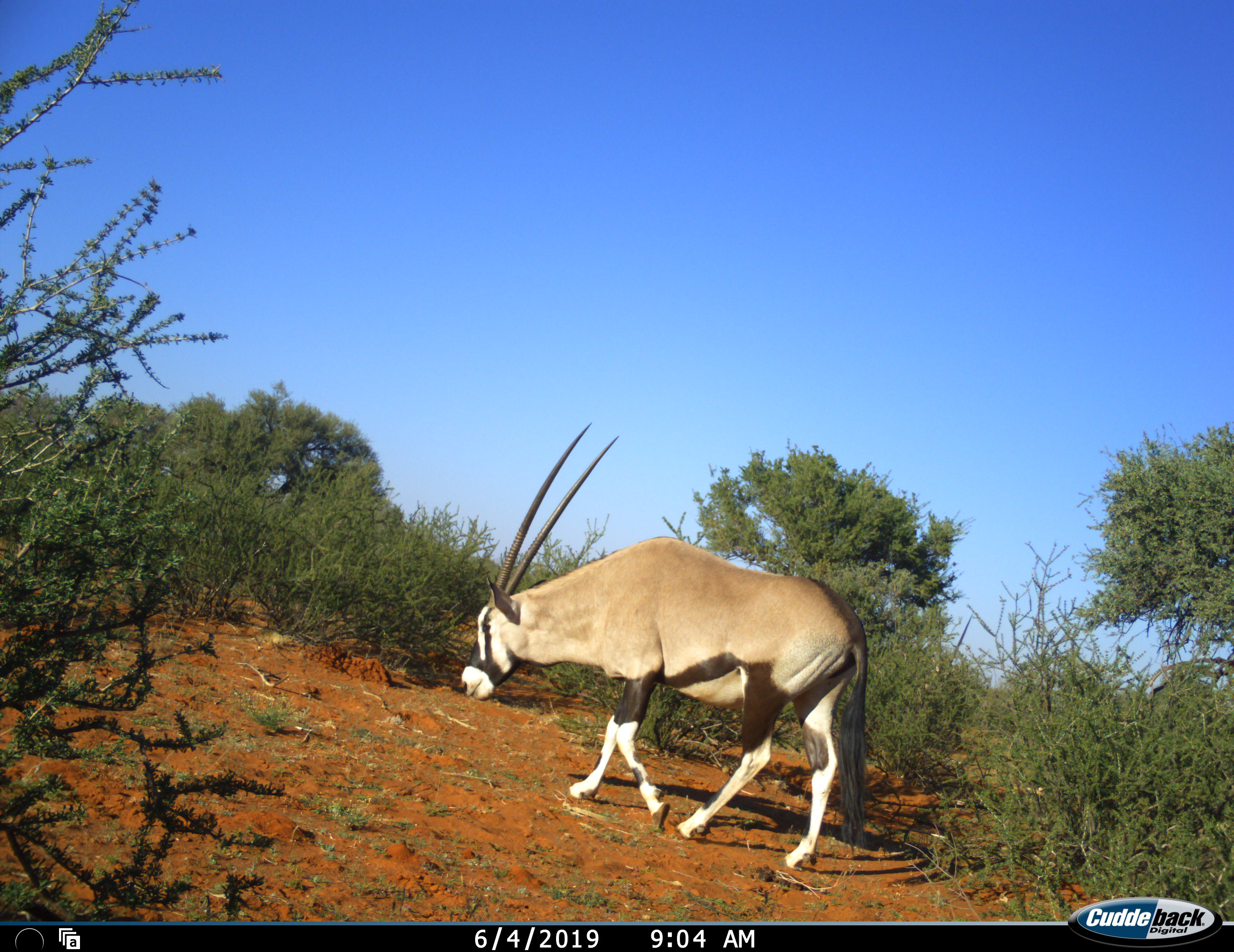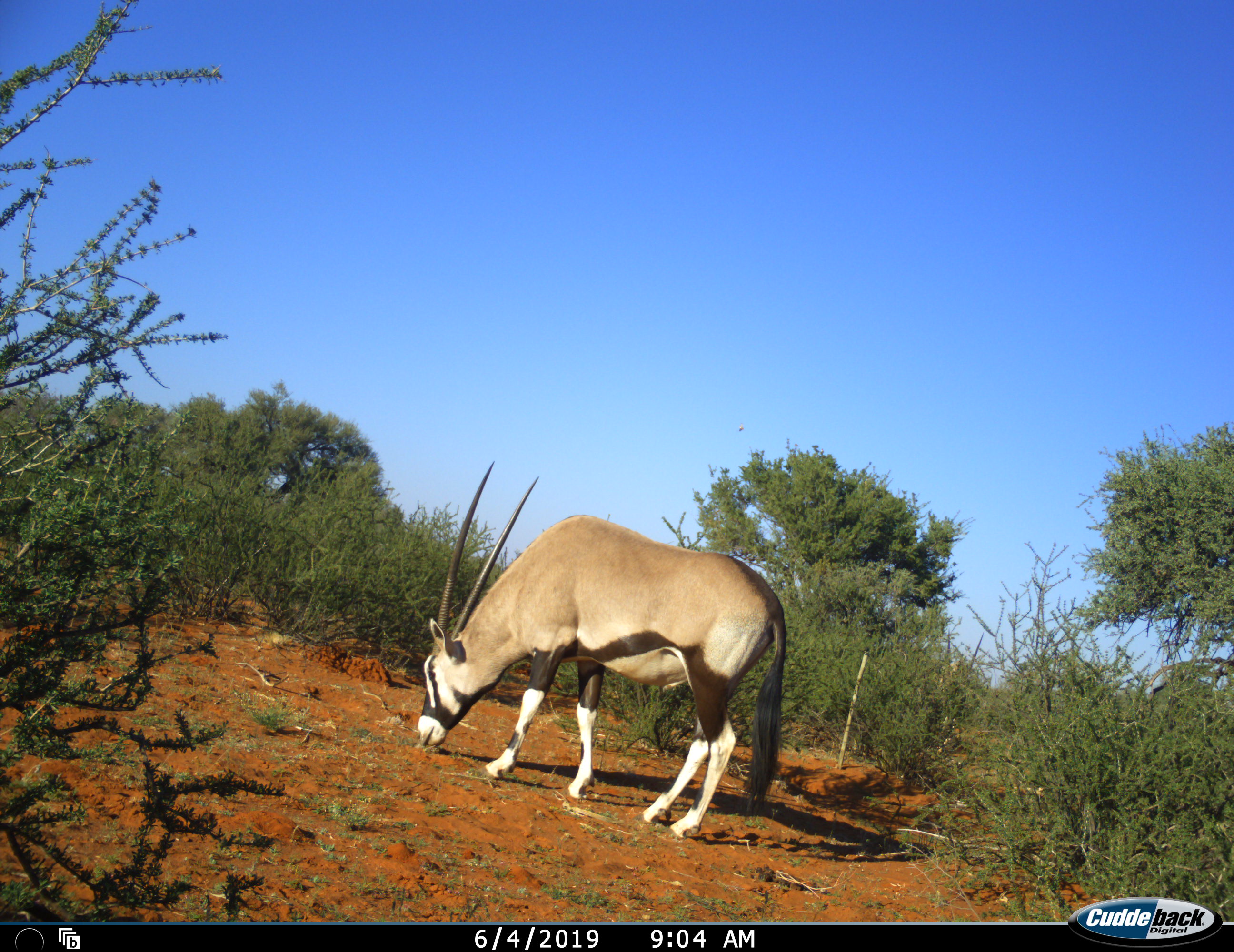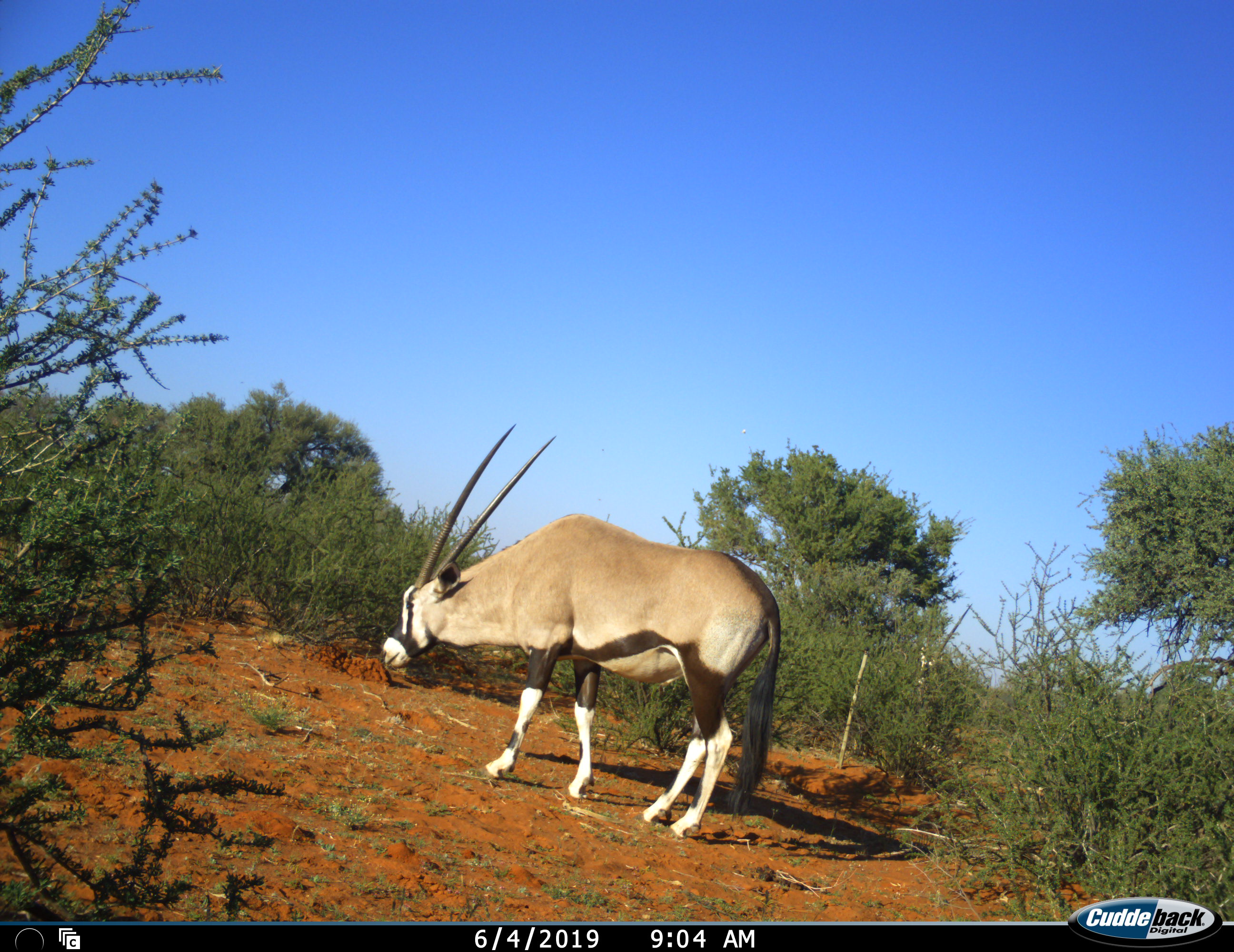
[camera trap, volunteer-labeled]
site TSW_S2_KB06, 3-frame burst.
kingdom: Animalia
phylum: Chordata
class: Mammalia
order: Artiodactyla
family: Bovidae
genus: Oryx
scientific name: Oryx gazella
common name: gemsbok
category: oryx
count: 2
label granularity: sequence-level